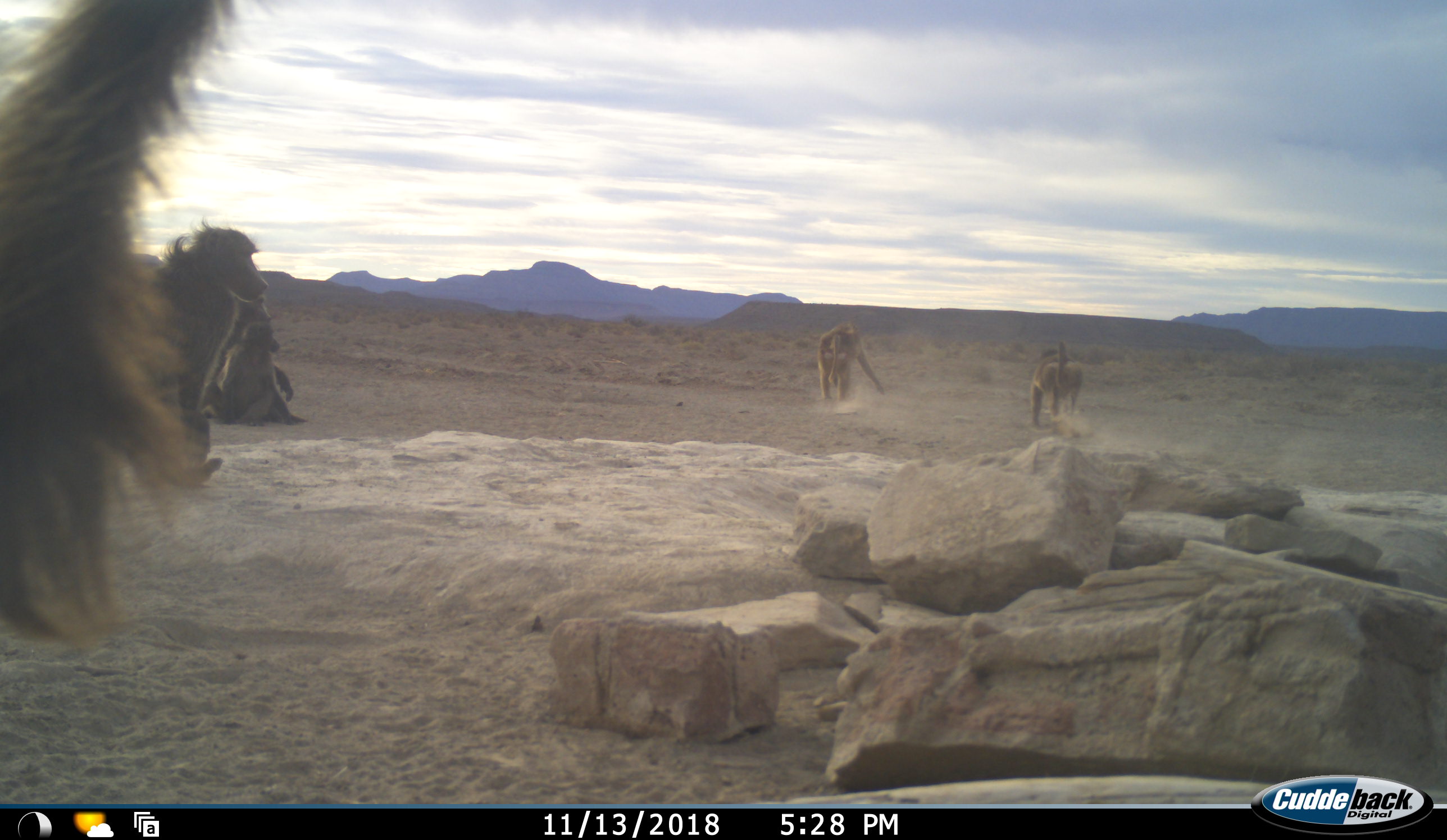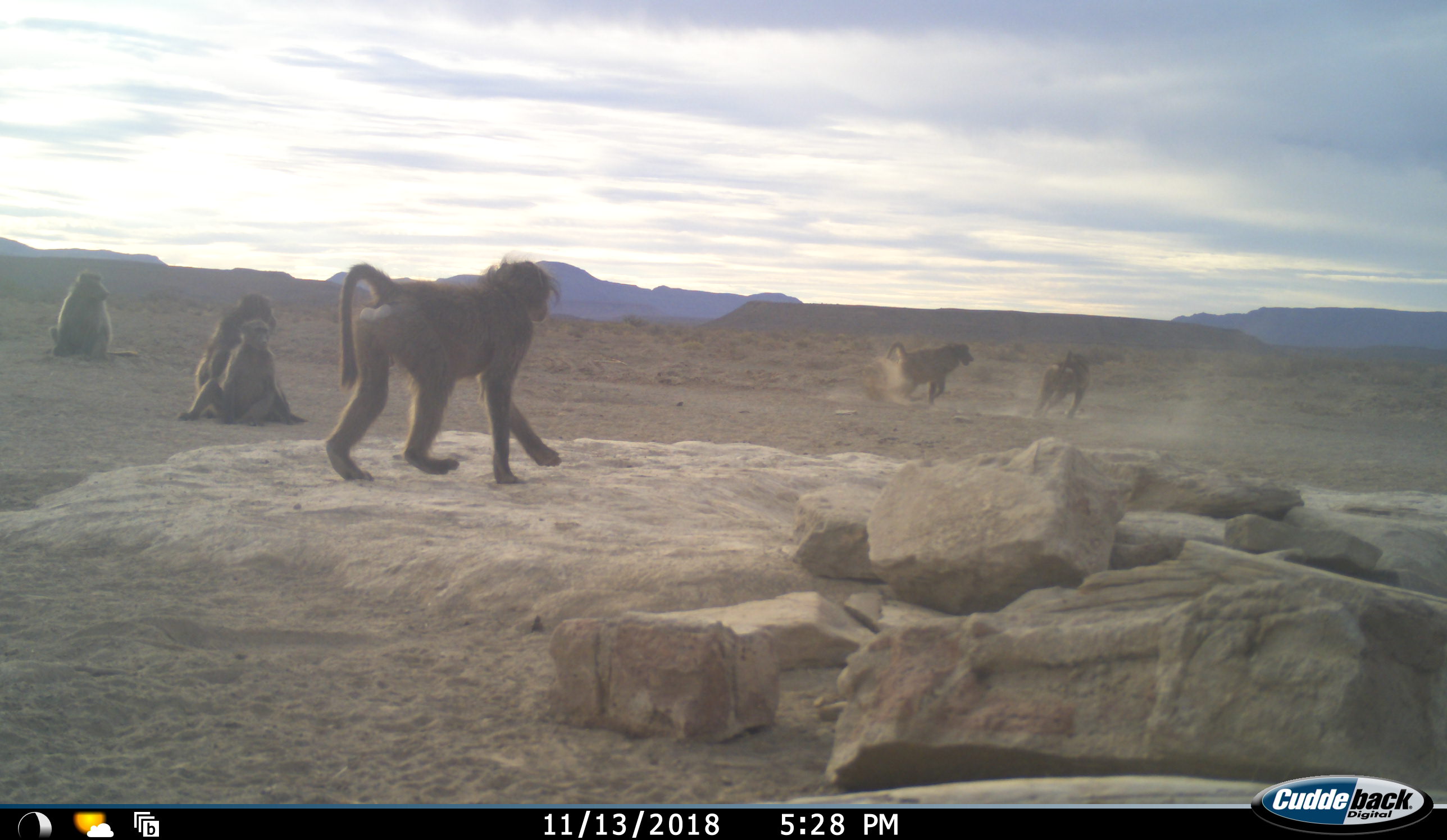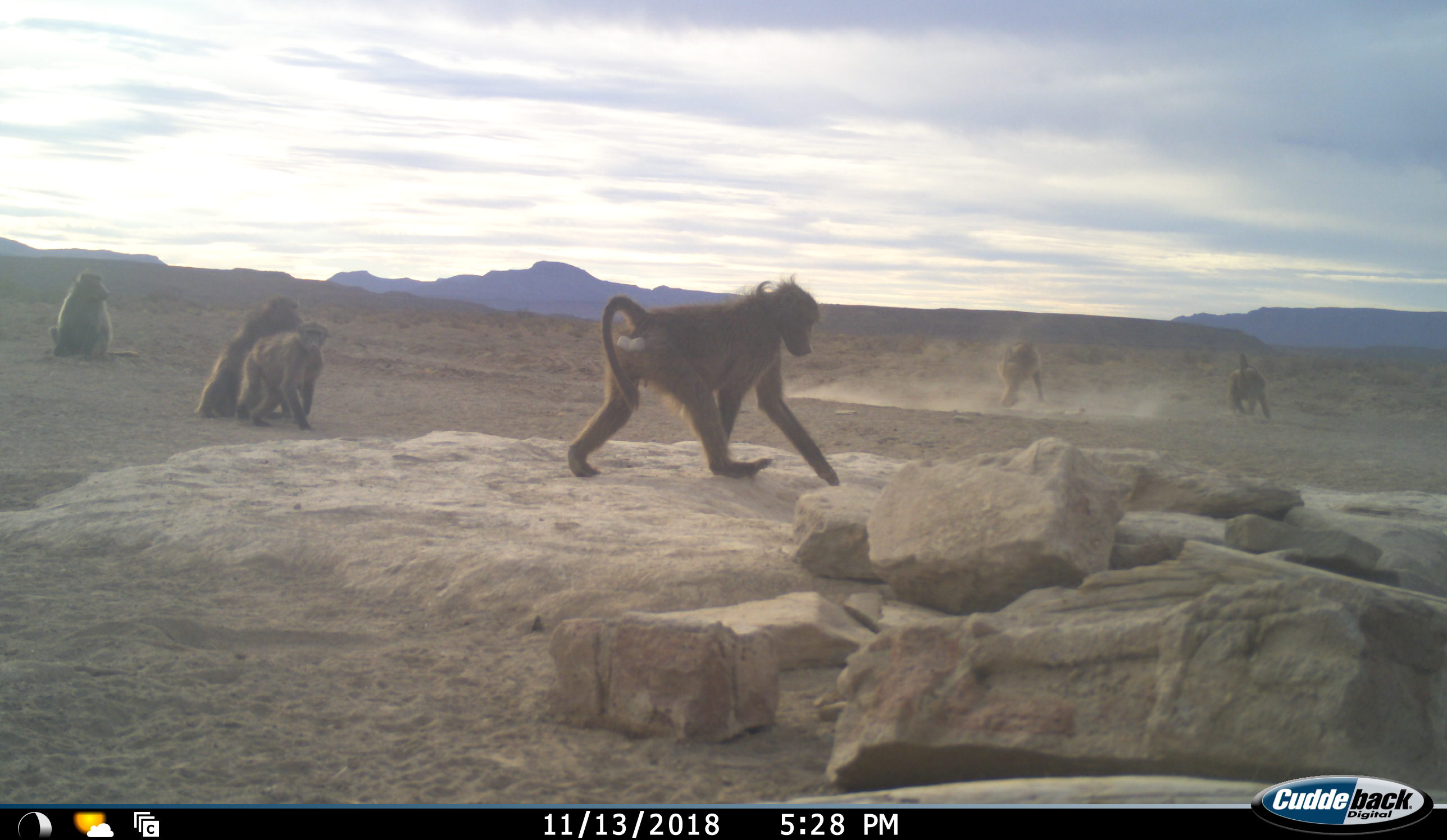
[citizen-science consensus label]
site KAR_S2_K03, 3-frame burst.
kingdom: Animalia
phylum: Chordata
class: Mammalia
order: Primates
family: Cercopithecidae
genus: Papio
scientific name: Papio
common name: baboon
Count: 7.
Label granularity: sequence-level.